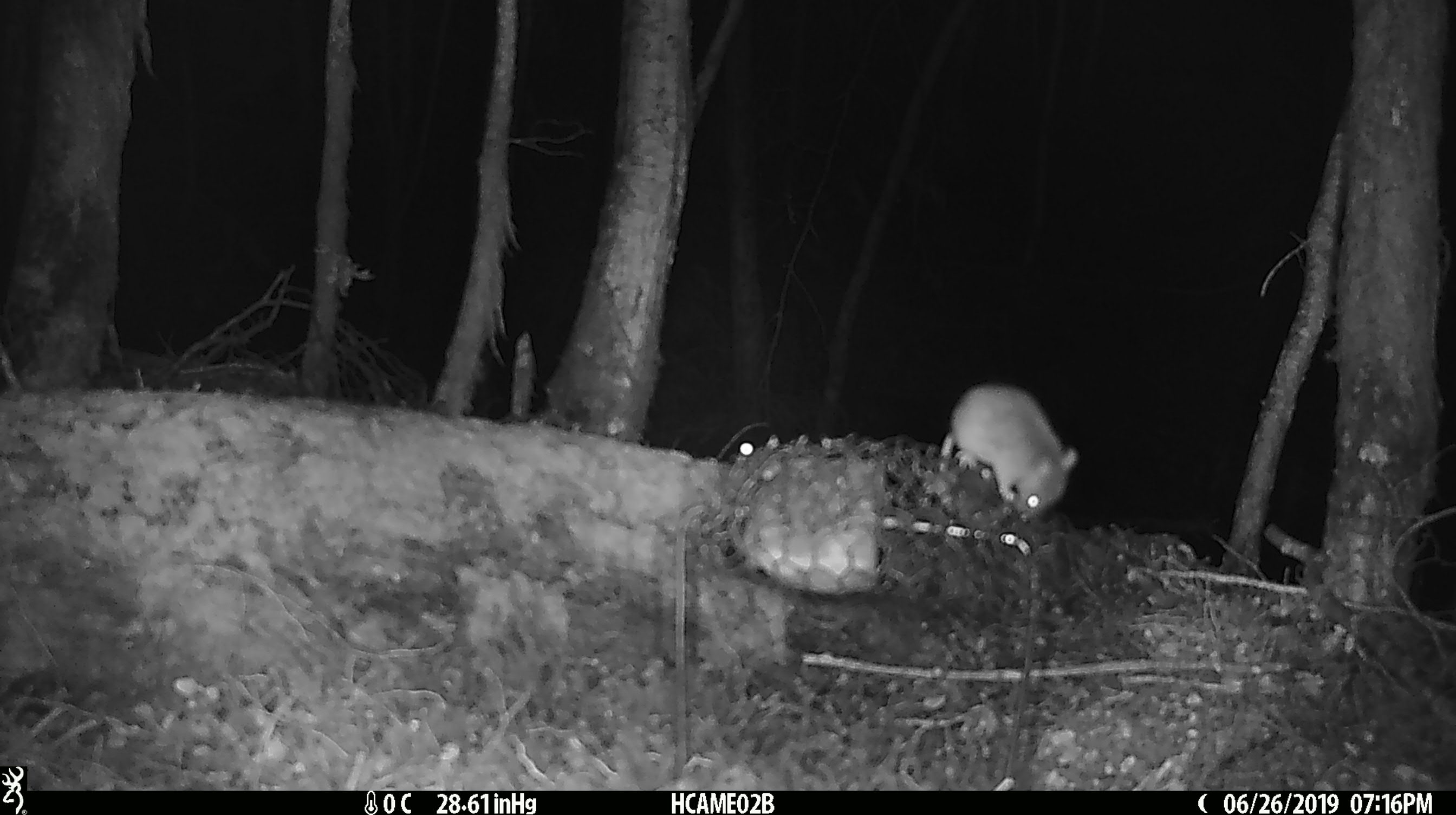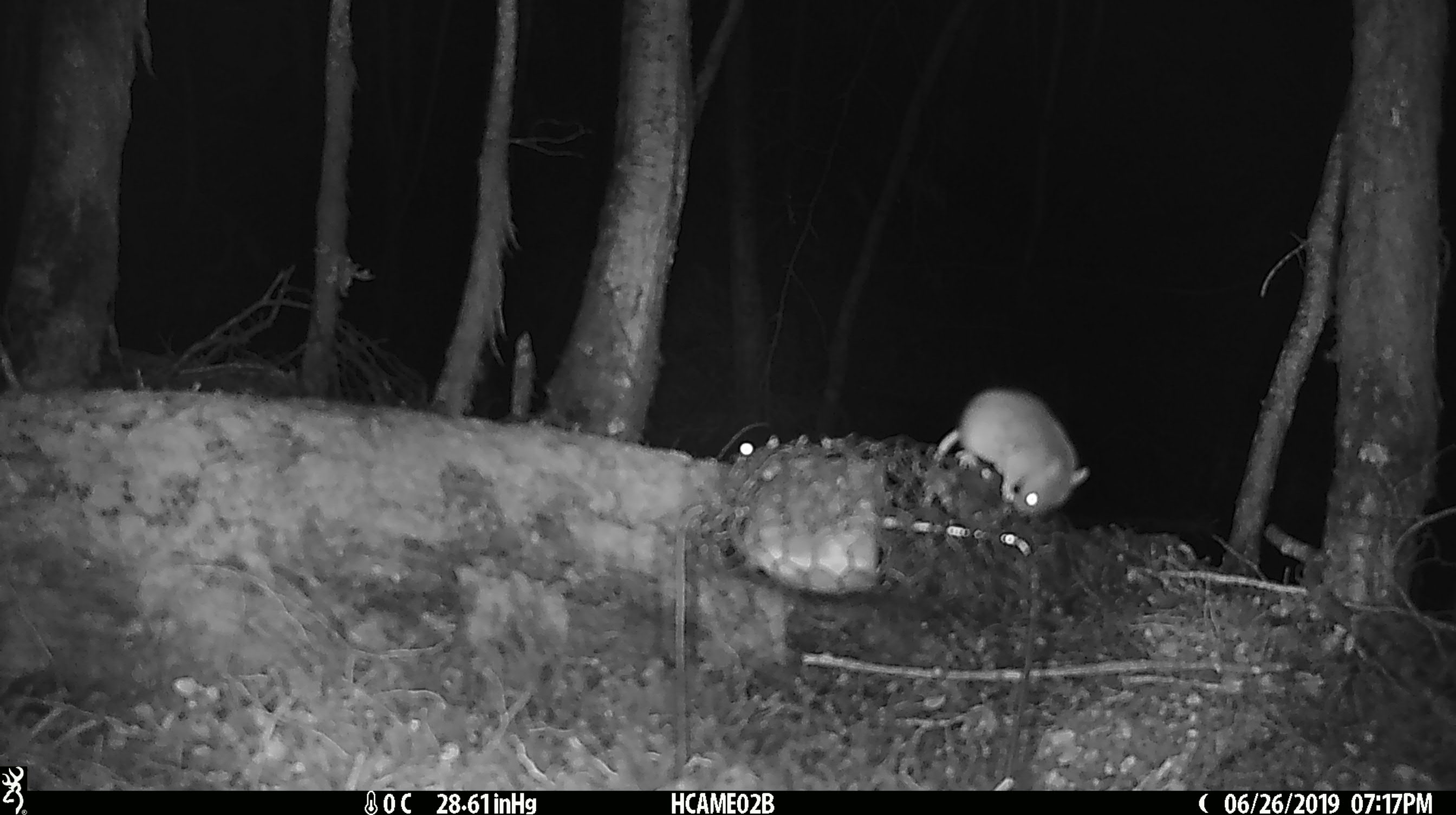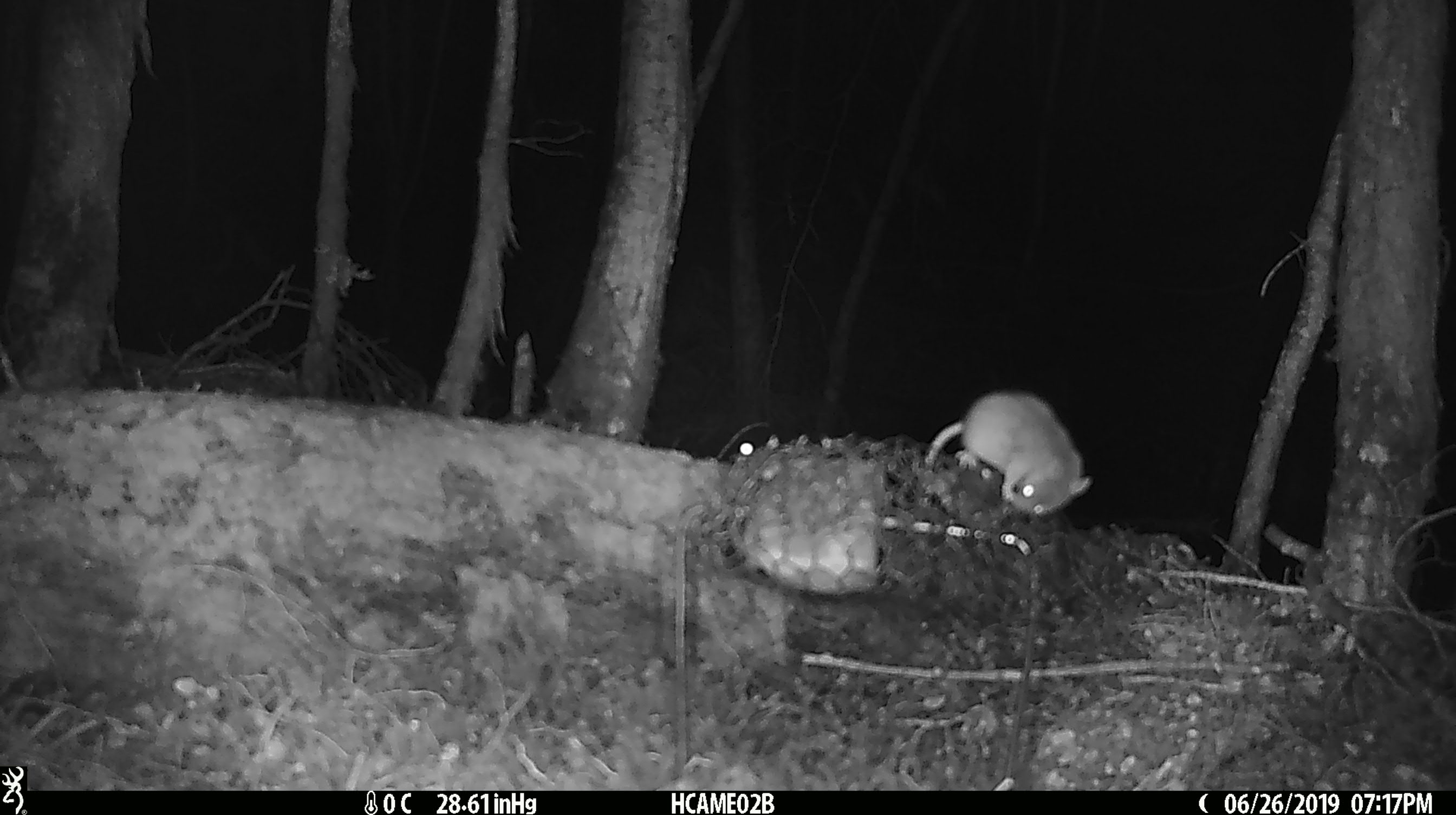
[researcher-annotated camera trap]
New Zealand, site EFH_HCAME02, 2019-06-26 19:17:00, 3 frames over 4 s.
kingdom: Animalia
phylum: Chordata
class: Mammalia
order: Rodentia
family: Muridae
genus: Mus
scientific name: Mus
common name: mouse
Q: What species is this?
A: Mouse (Mus).